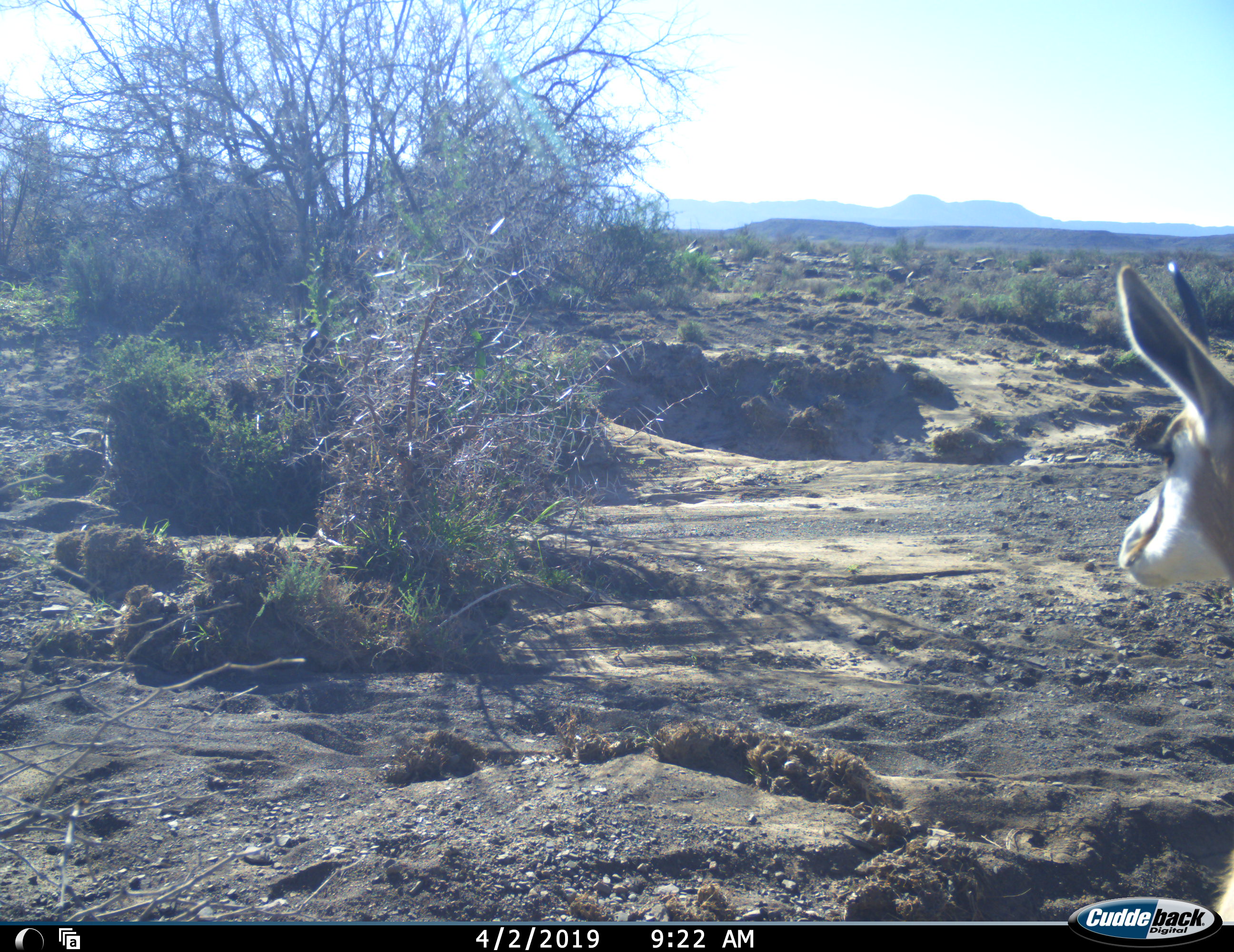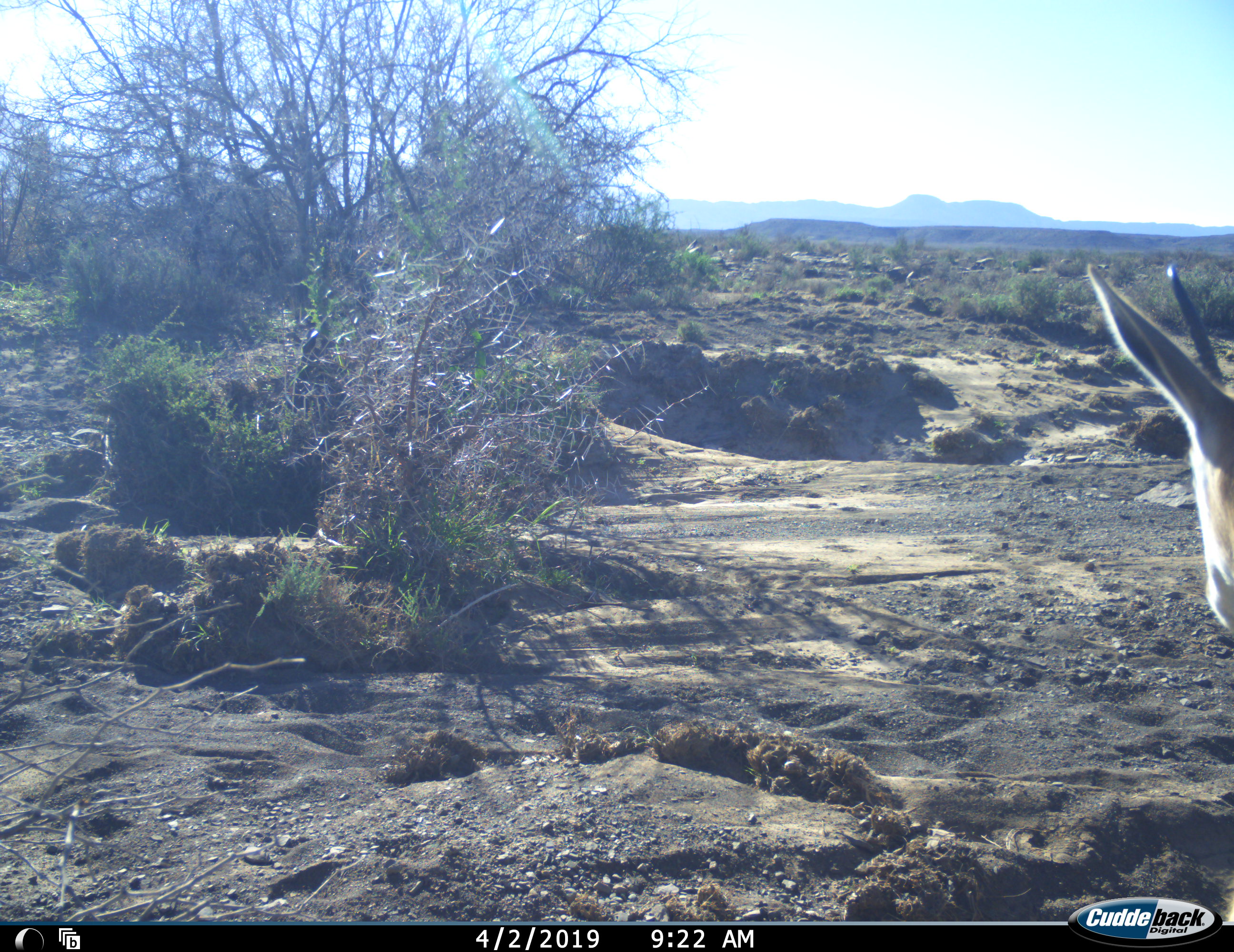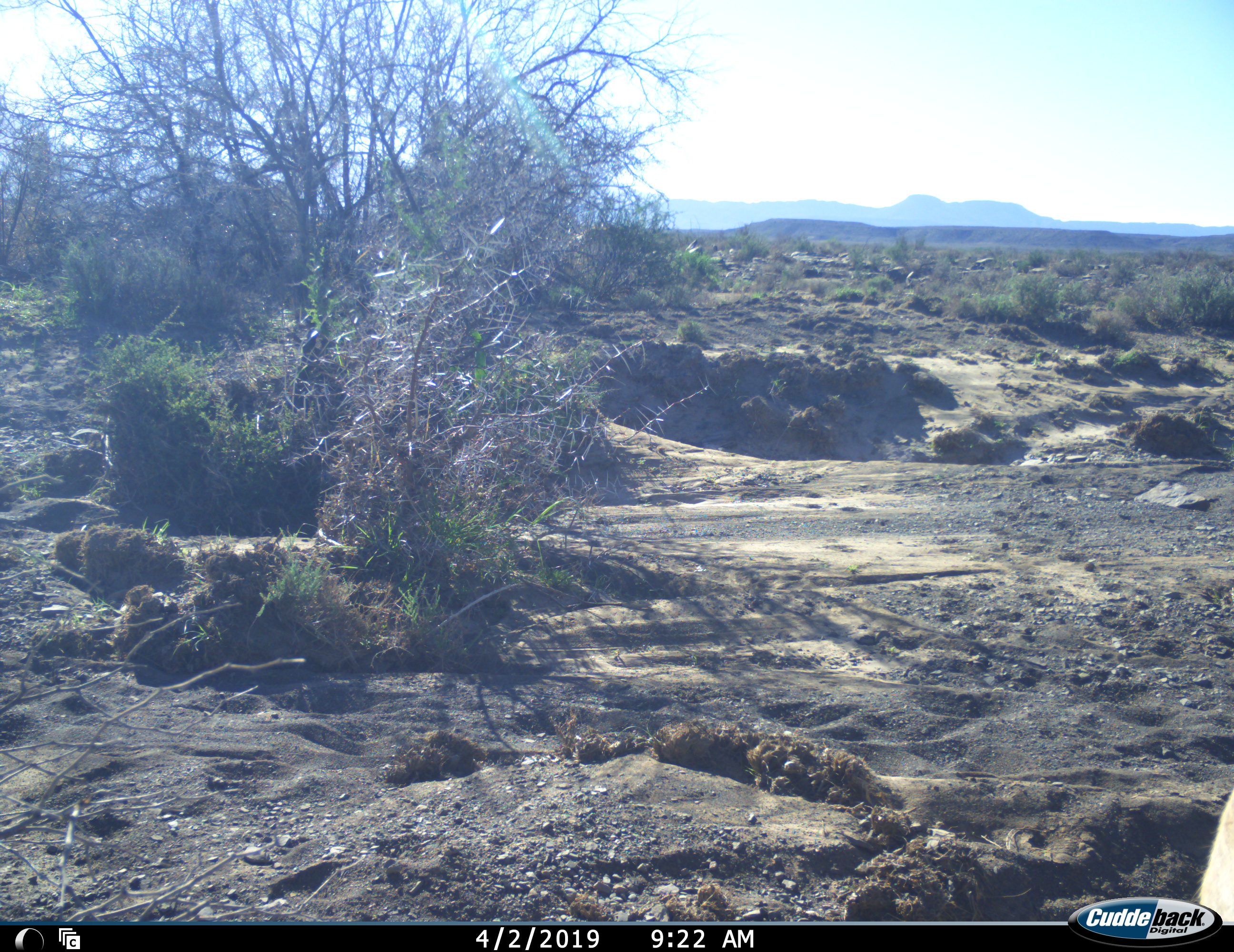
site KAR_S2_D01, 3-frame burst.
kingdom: Animalia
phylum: Chordata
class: Mammalia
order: Artiodactyla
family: Bovidae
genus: Antidorcas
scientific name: Antidorcas marsupialis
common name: springbok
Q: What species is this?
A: Springbok (Antidorcas marsupialis).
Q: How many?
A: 1.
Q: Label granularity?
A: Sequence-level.